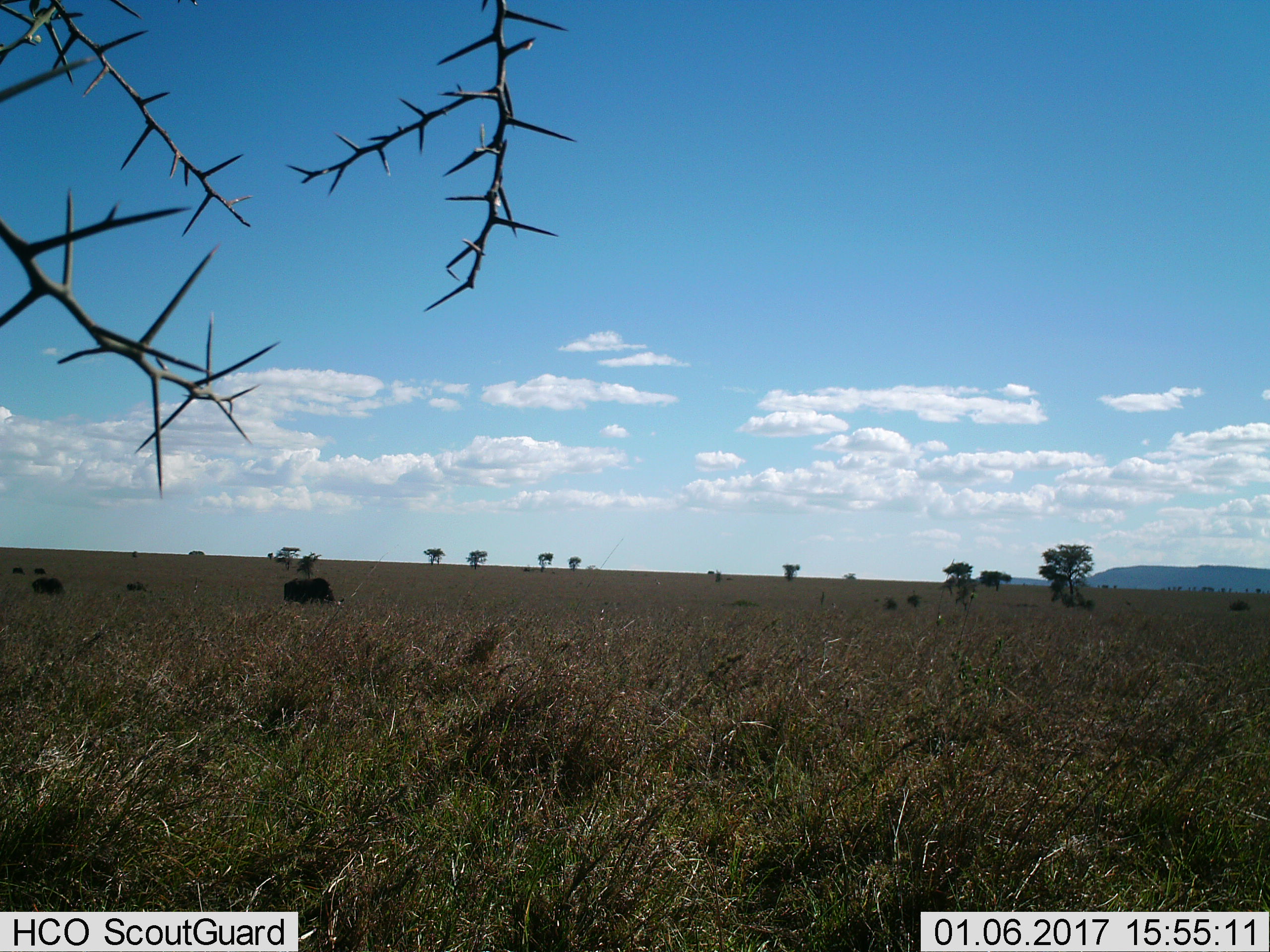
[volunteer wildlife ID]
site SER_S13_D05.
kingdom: Animalia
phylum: Chordata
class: Mammalia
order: Artiodactyla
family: Bovidae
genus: Syncerus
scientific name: Syncerus caffer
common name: african buffalo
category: buffalo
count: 5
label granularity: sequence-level